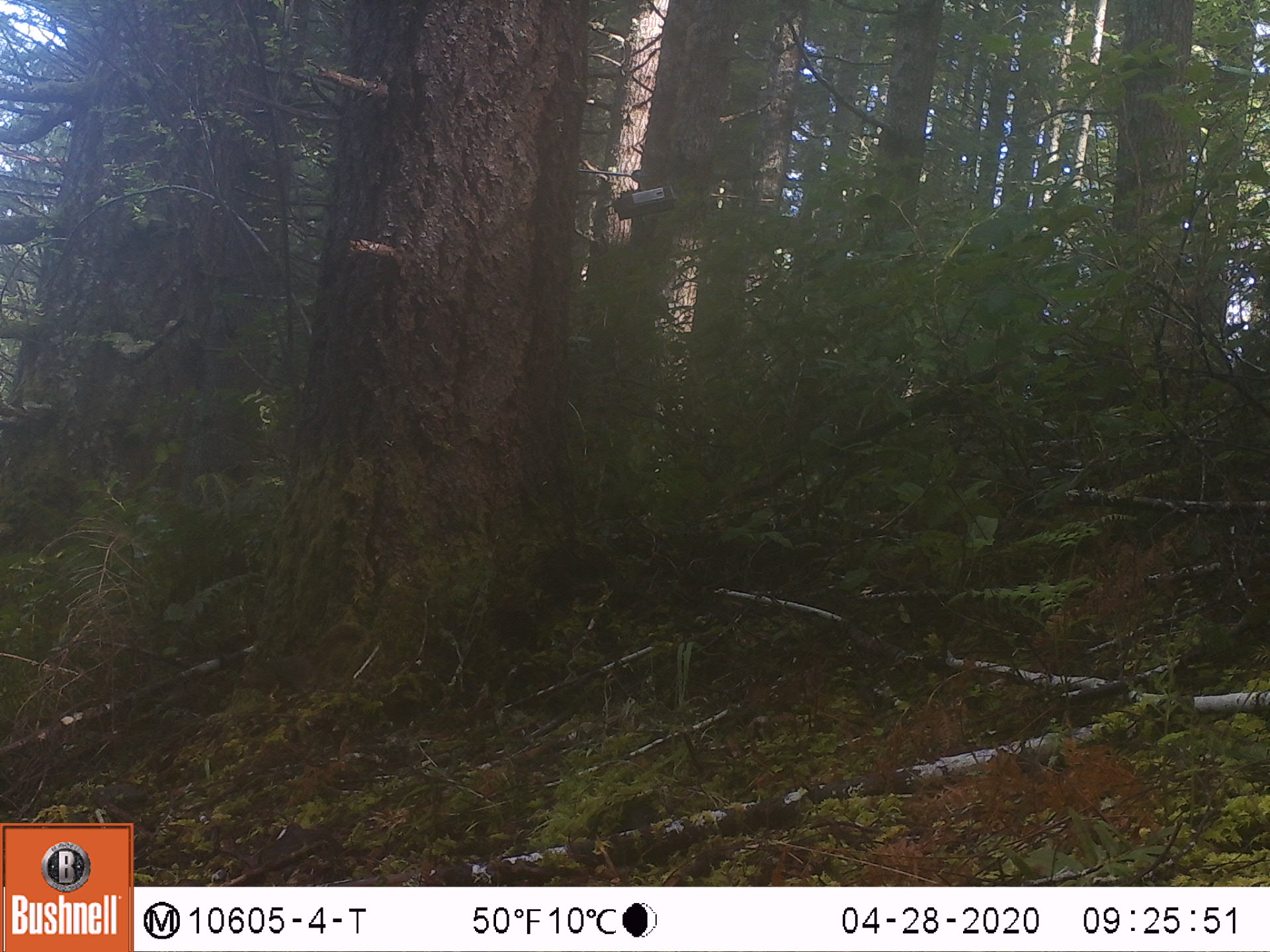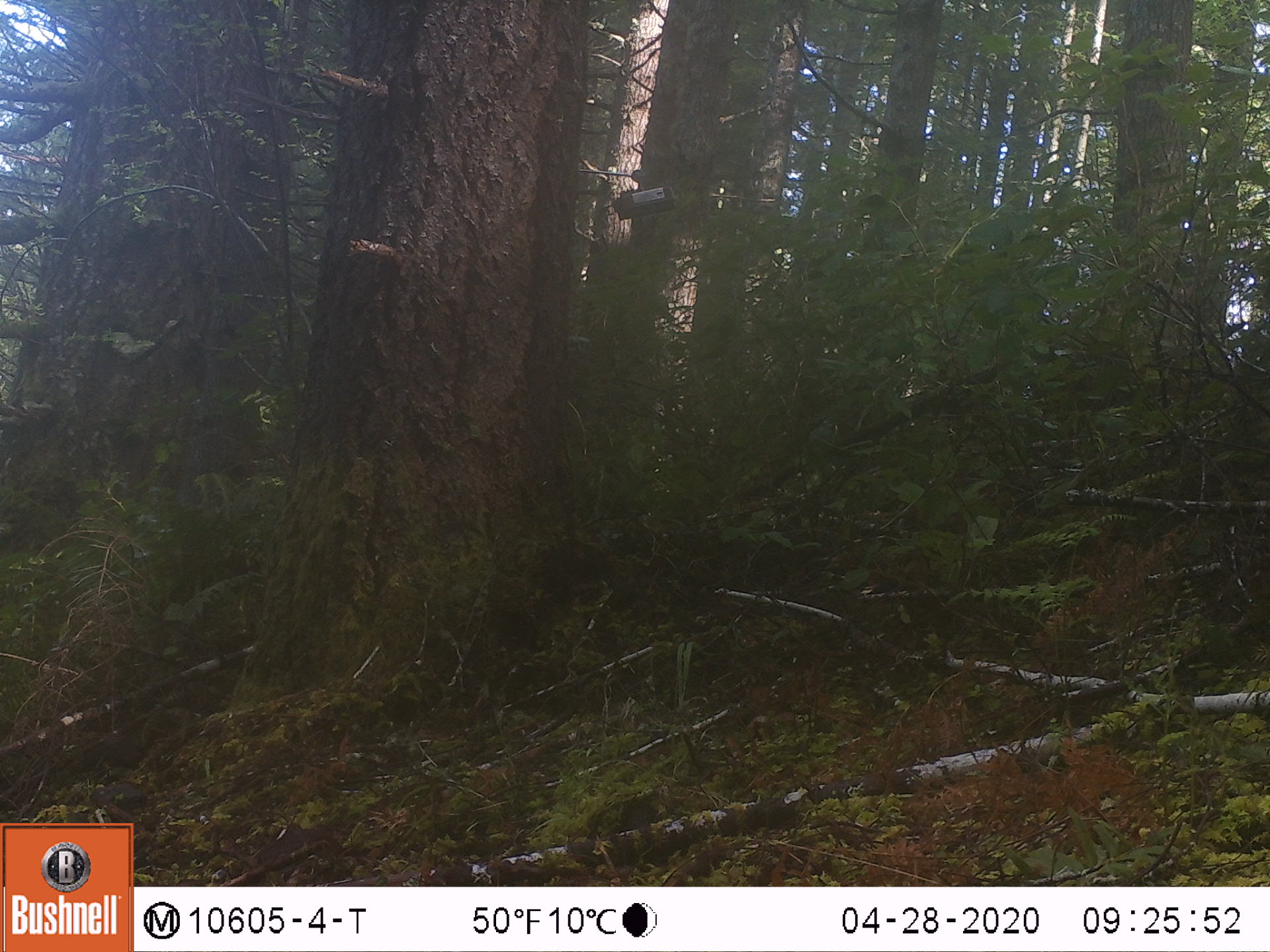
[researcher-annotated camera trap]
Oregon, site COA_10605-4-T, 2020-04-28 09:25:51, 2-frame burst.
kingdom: Animalia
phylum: Chordata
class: Mammalia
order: Rodentia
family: Sciuridae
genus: Tamiasciurus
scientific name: Tamiasciurus douglasii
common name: douglas squirrel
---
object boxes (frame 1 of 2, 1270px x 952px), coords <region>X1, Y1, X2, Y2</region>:
douglas squirrel: <region>224, 614, 374, 709</region>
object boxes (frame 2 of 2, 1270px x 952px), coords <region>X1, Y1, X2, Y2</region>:
douglas squirrel: <region>72, 697, 190, 778</region>